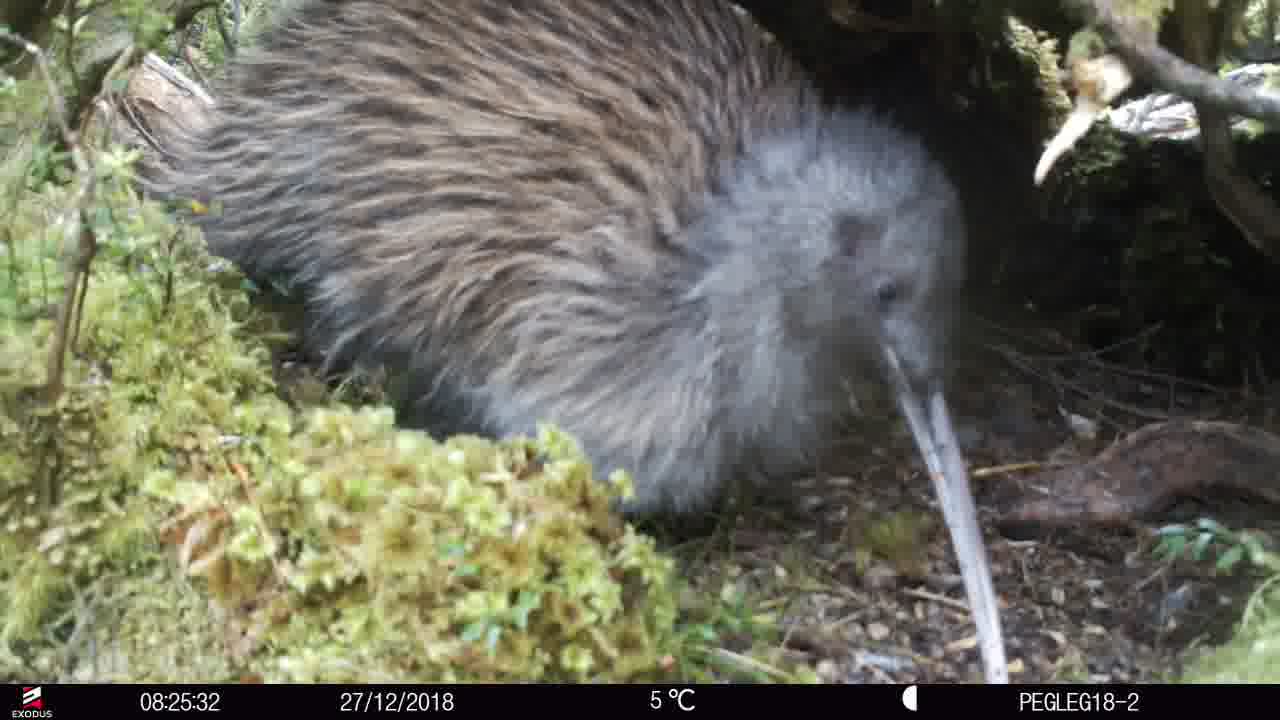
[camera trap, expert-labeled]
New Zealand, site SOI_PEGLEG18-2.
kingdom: Animalia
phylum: Chordata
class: Aves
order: Apterygiformes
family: Apterygidae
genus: Apteryx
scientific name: Apteryx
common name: kiwi